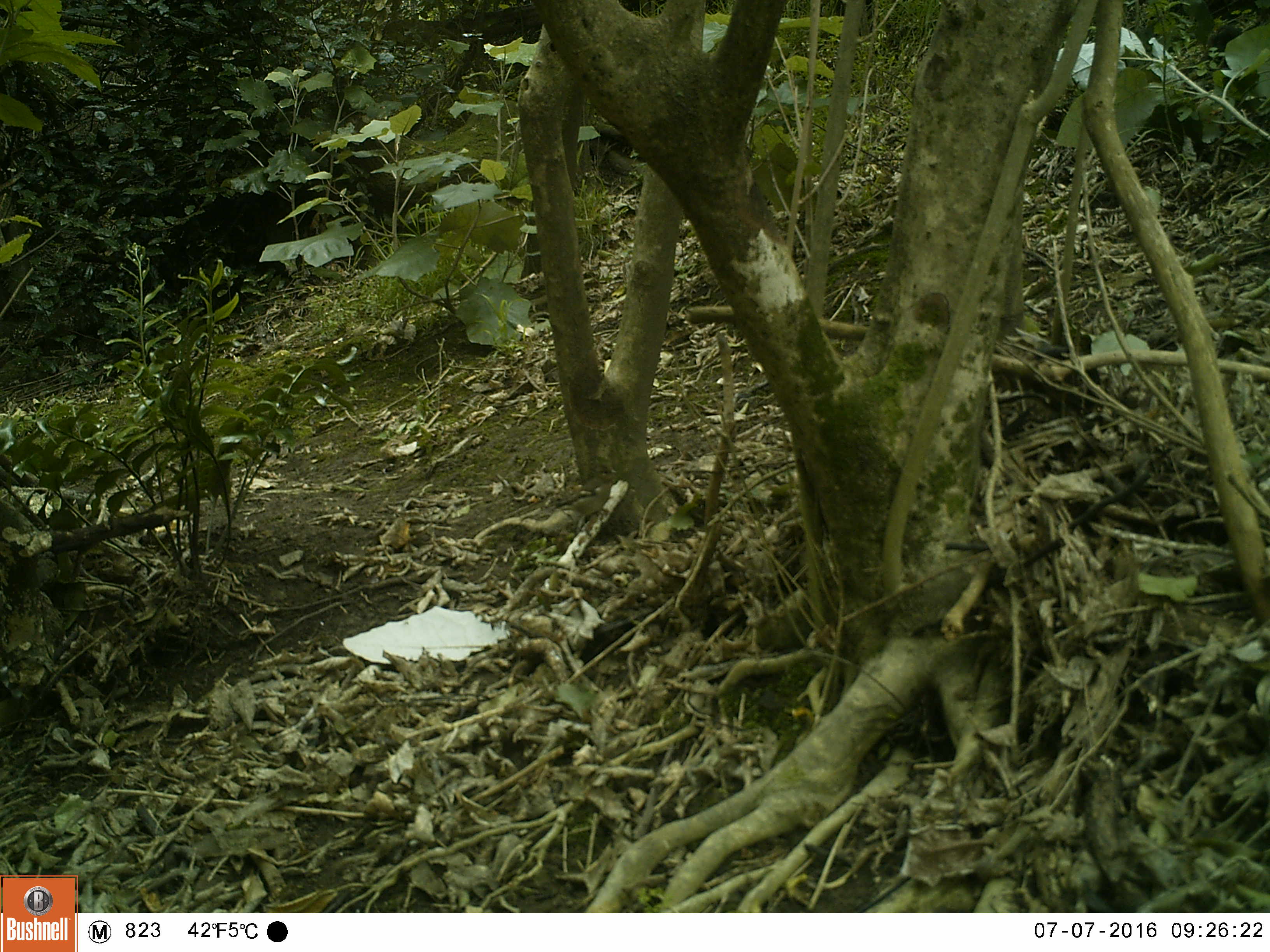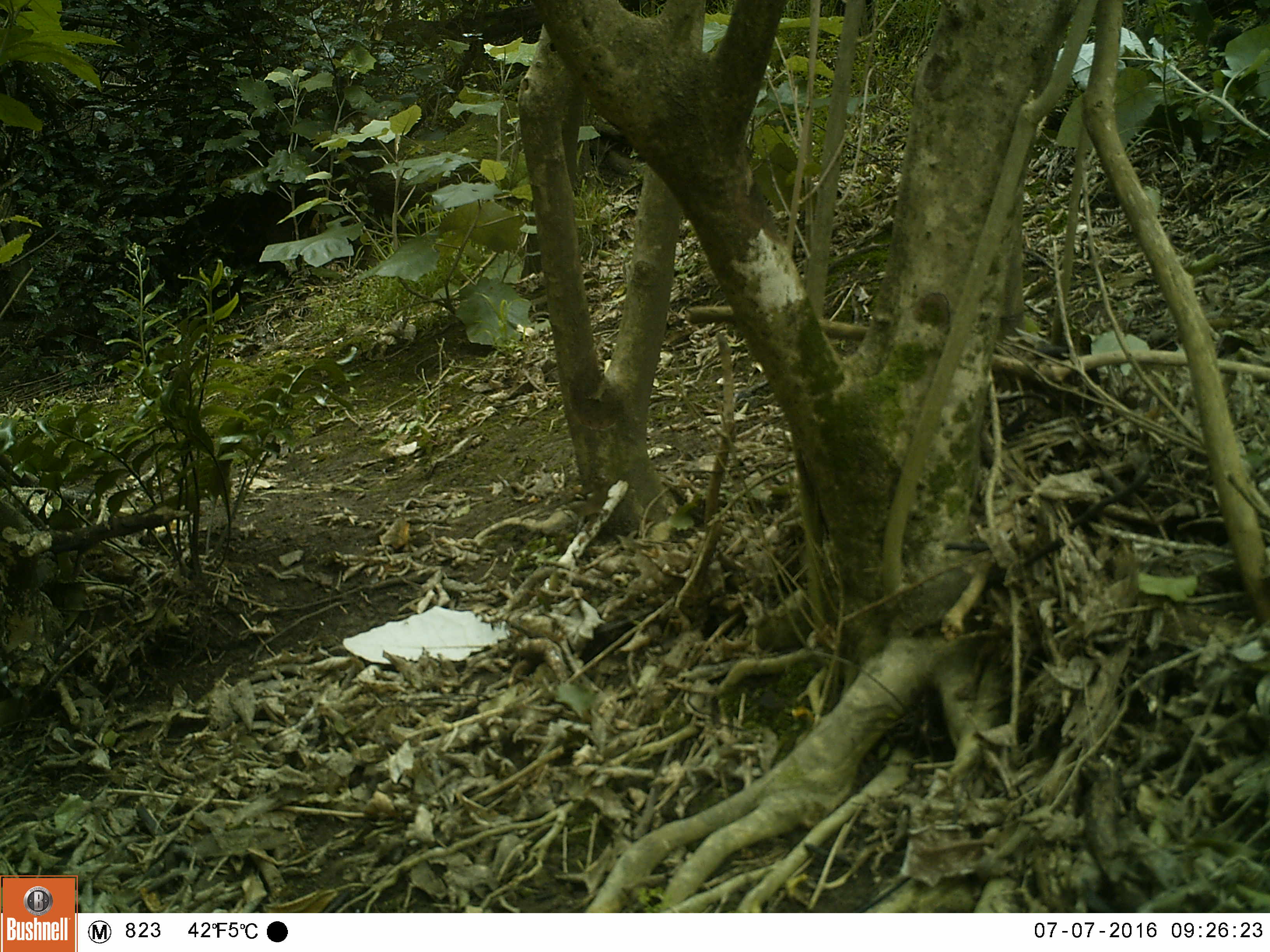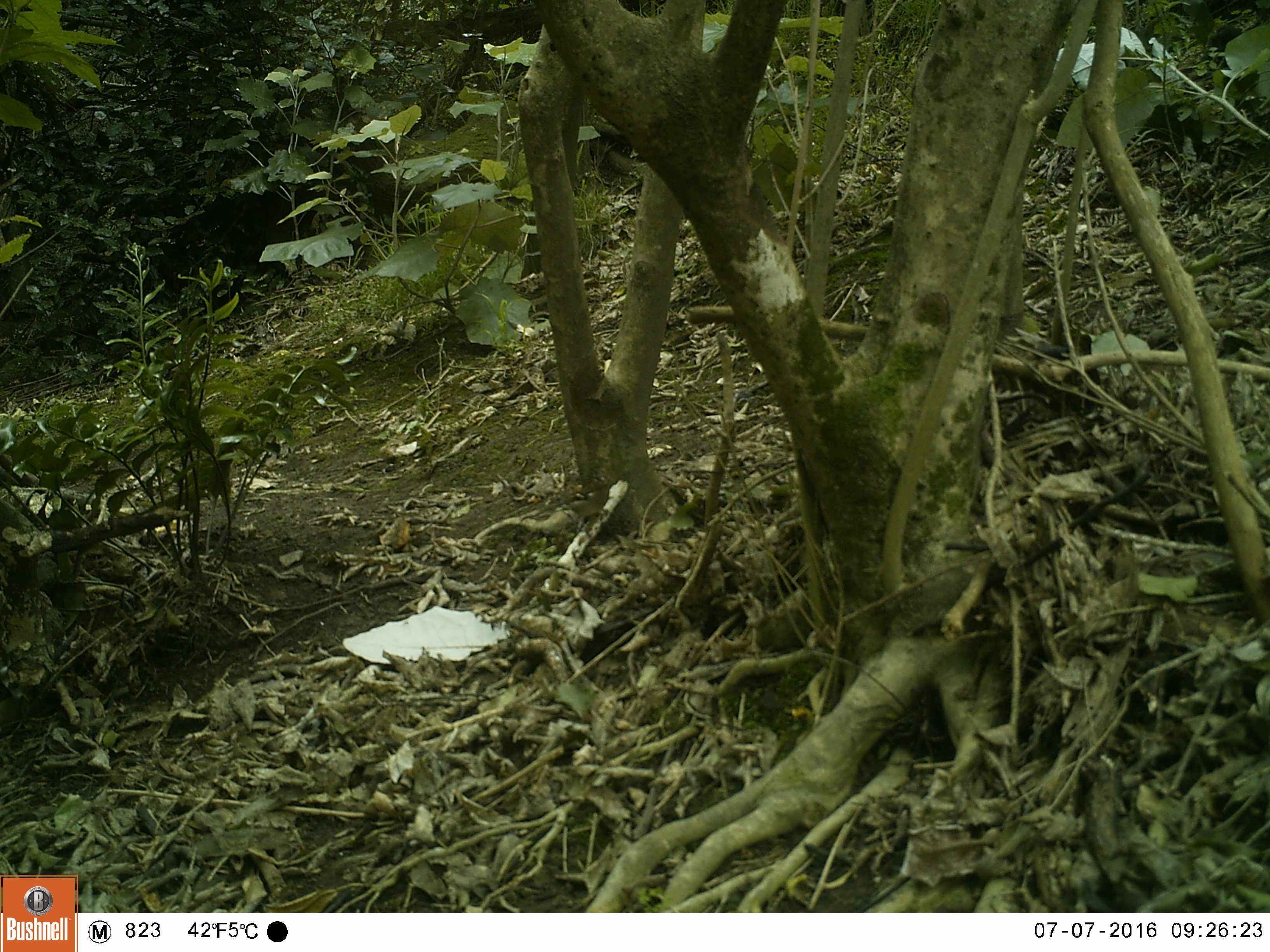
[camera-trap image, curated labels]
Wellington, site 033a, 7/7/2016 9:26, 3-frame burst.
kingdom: Animalia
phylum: Chordata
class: Aves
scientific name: Aves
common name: bird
Bird (Aves).